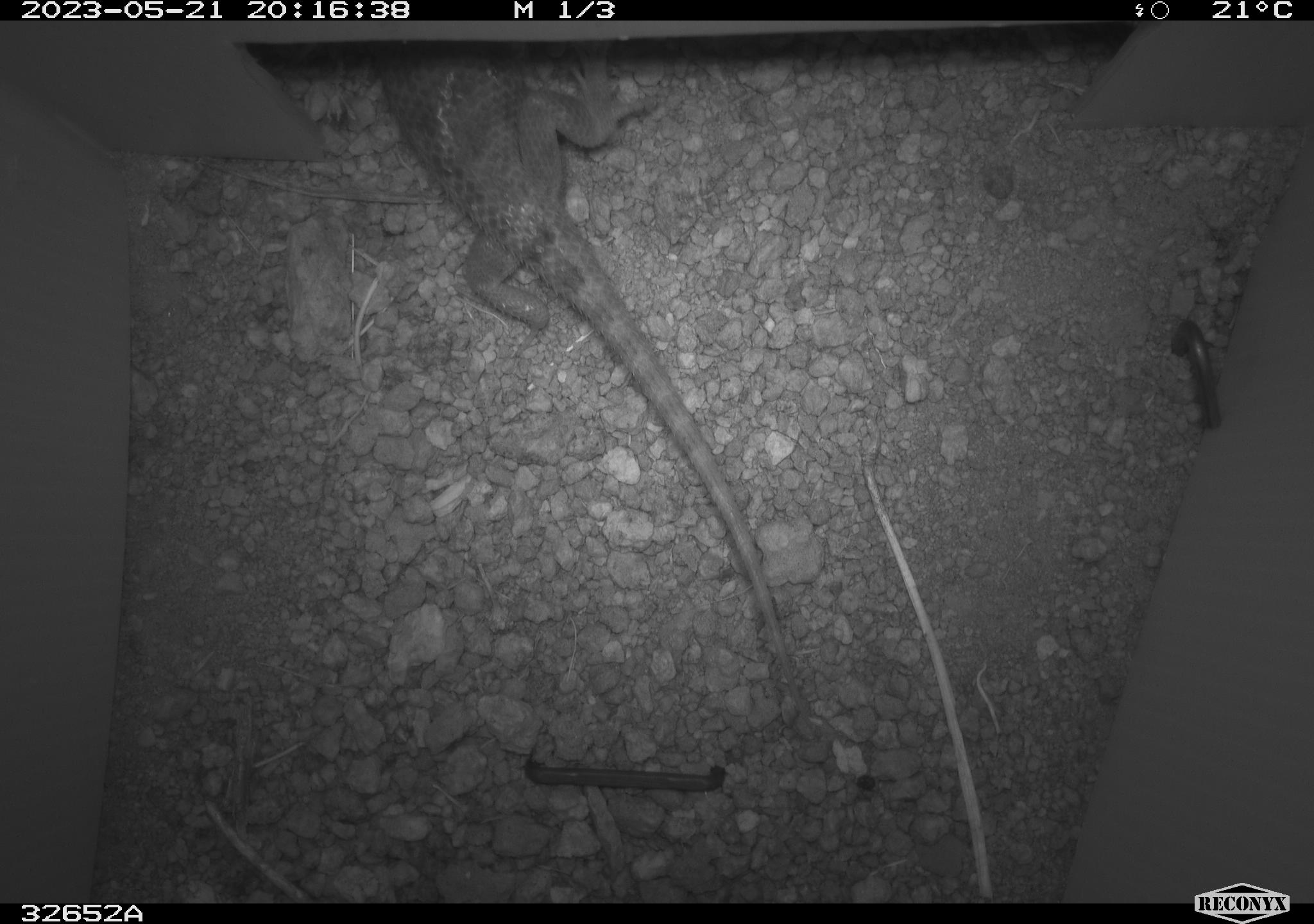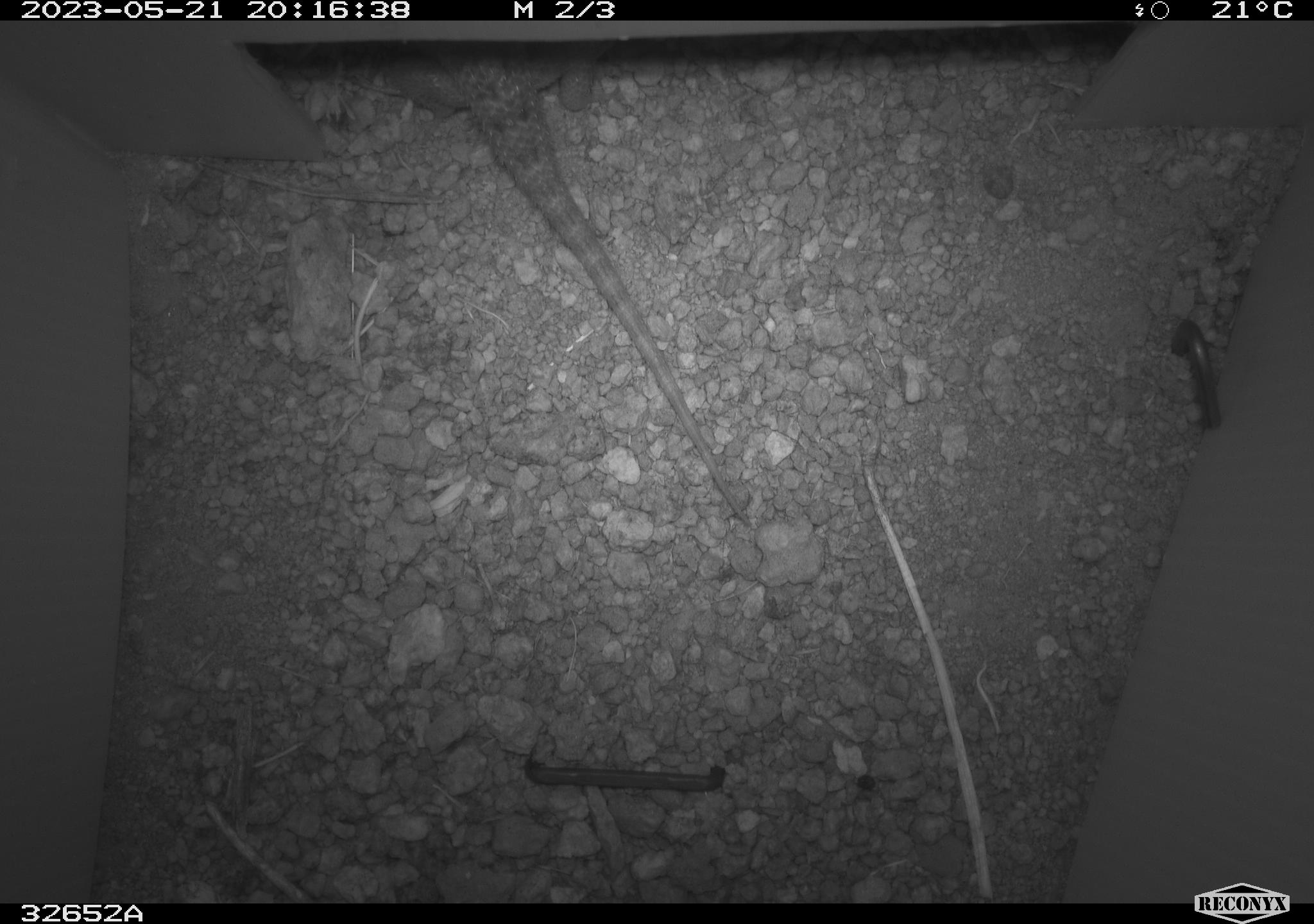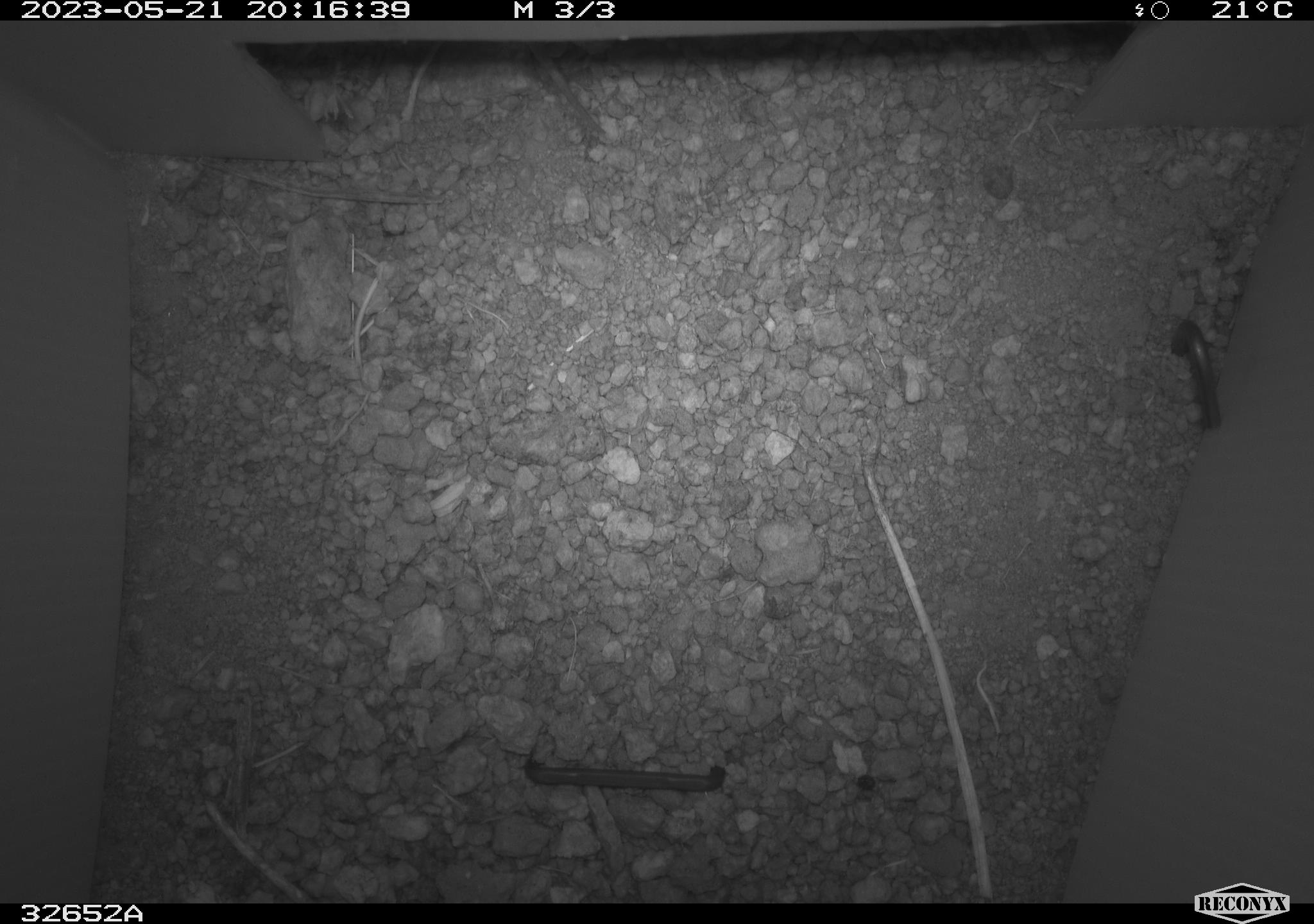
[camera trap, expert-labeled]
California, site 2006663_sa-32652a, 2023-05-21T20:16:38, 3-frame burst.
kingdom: Animalia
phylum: Chordata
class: Reptilia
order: Squamata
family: Phrynosomatidae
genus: Sceloporus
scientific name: Sceloporus uniformis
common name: yellow-backed spiny lizard